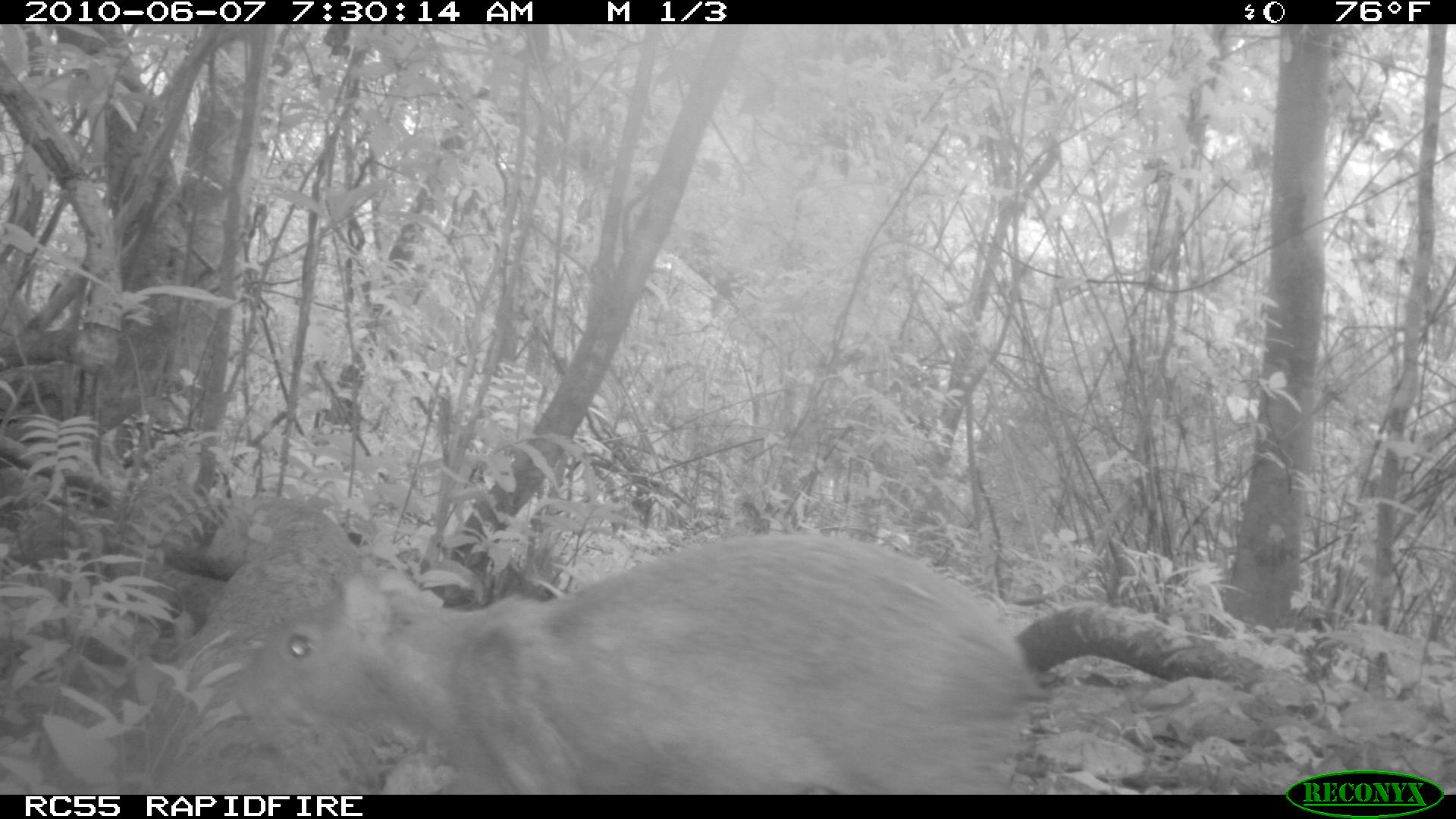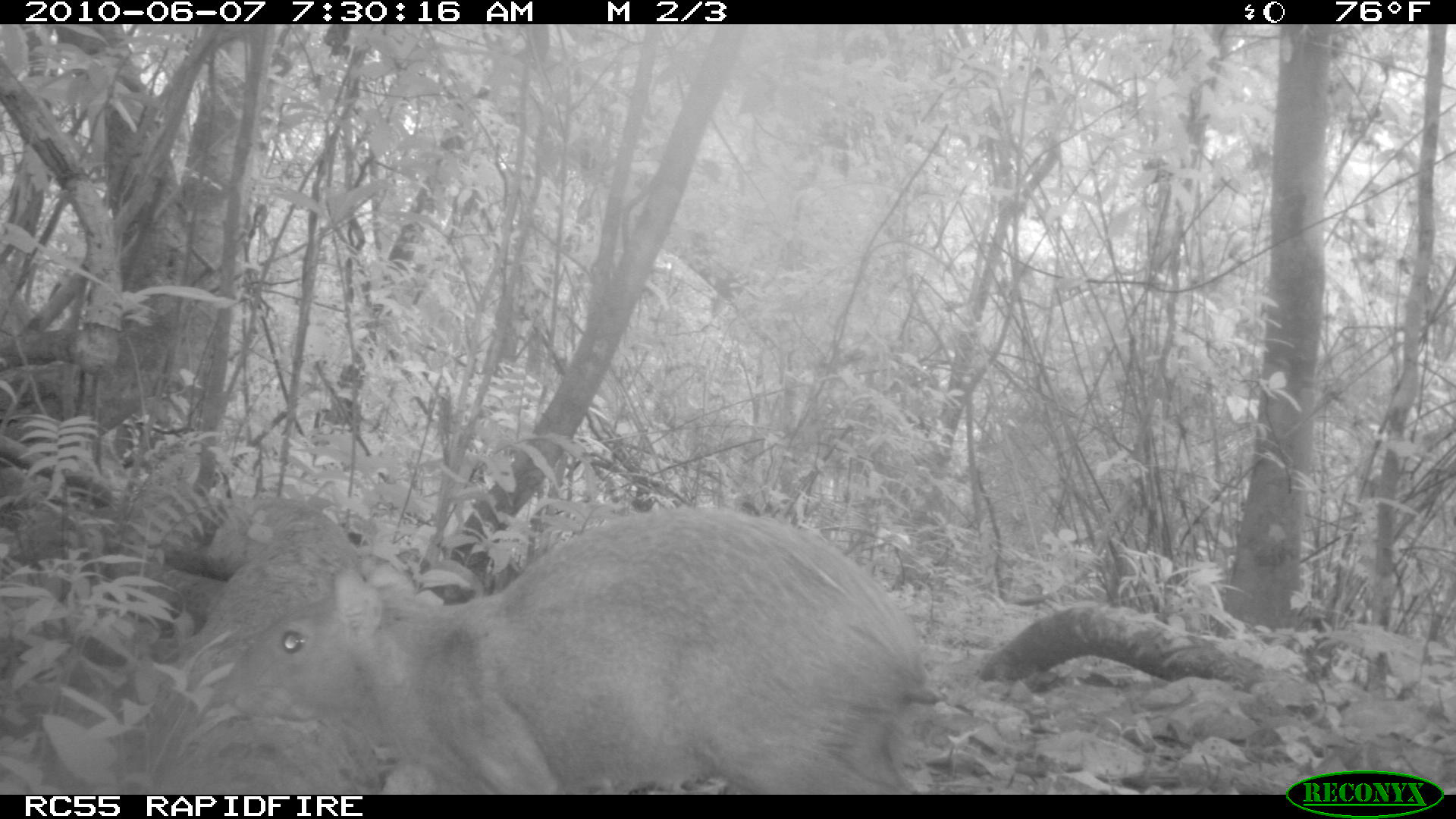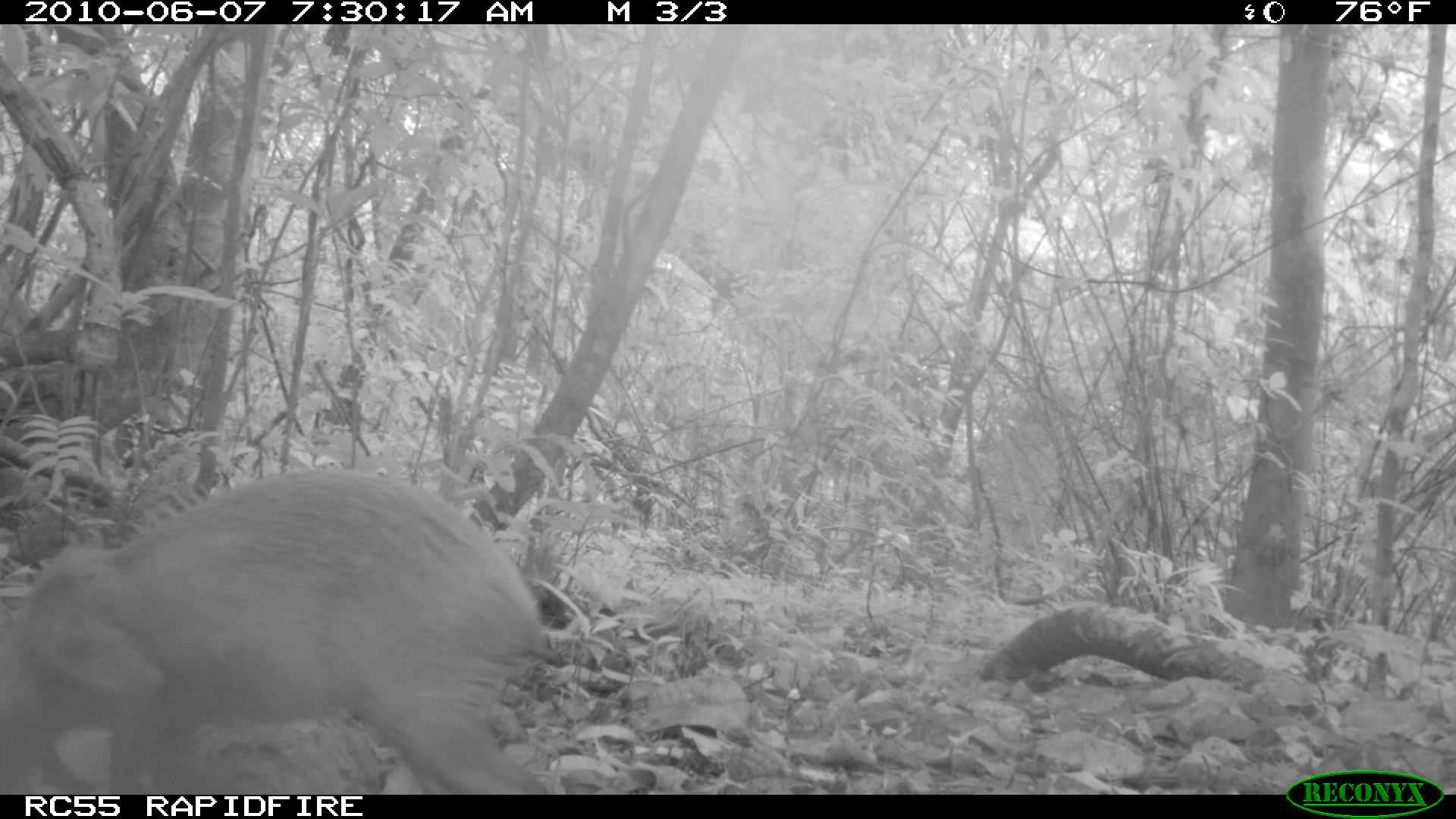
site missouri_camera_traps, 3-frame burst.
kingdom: Animalia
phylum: Chordata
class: Mammalia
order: Rodentia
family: Dasyproctidae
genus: Dasyprocta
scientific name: Dasyprocta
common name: agouti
Agouti (Dasyprocta). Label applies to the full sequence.